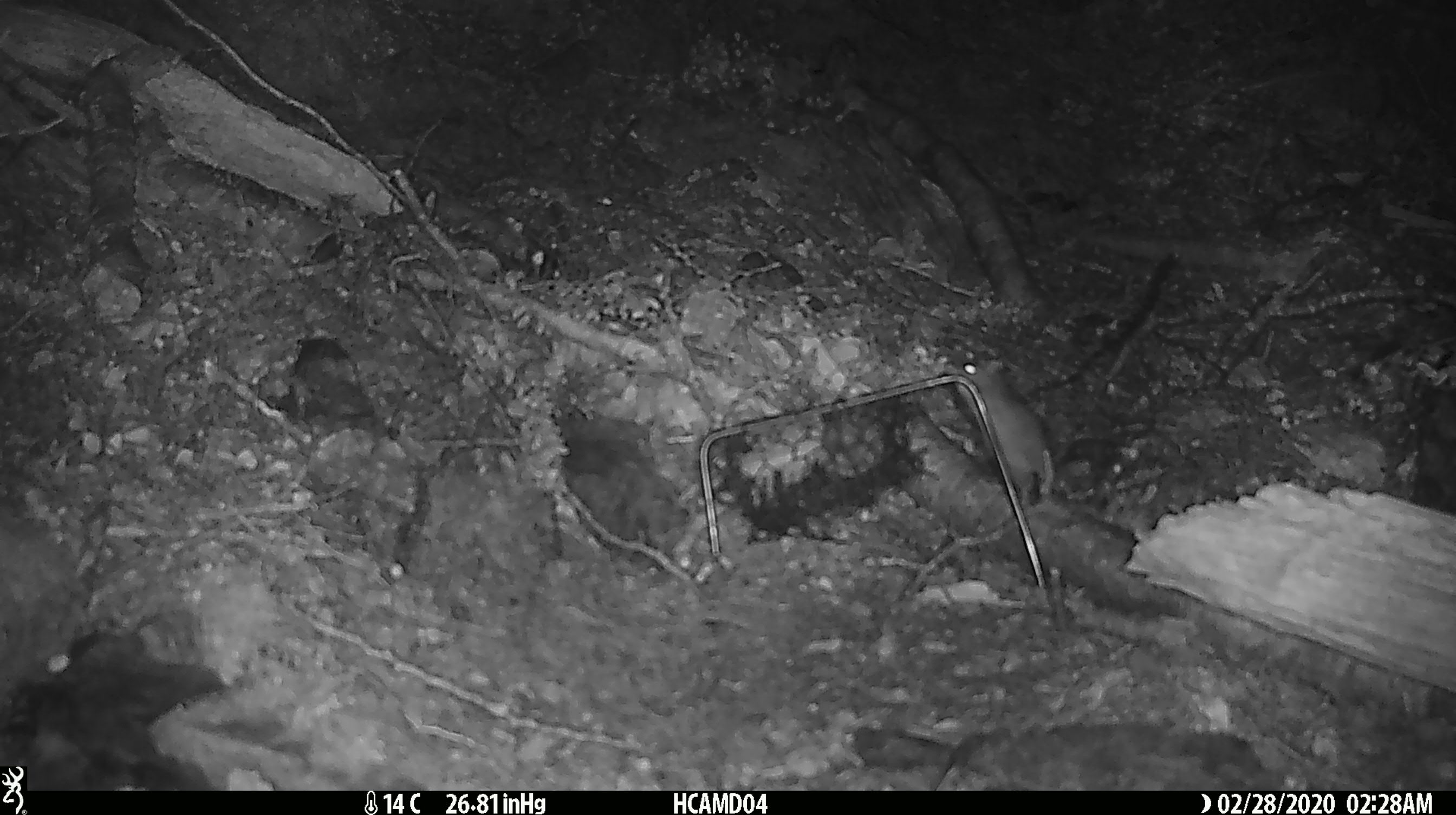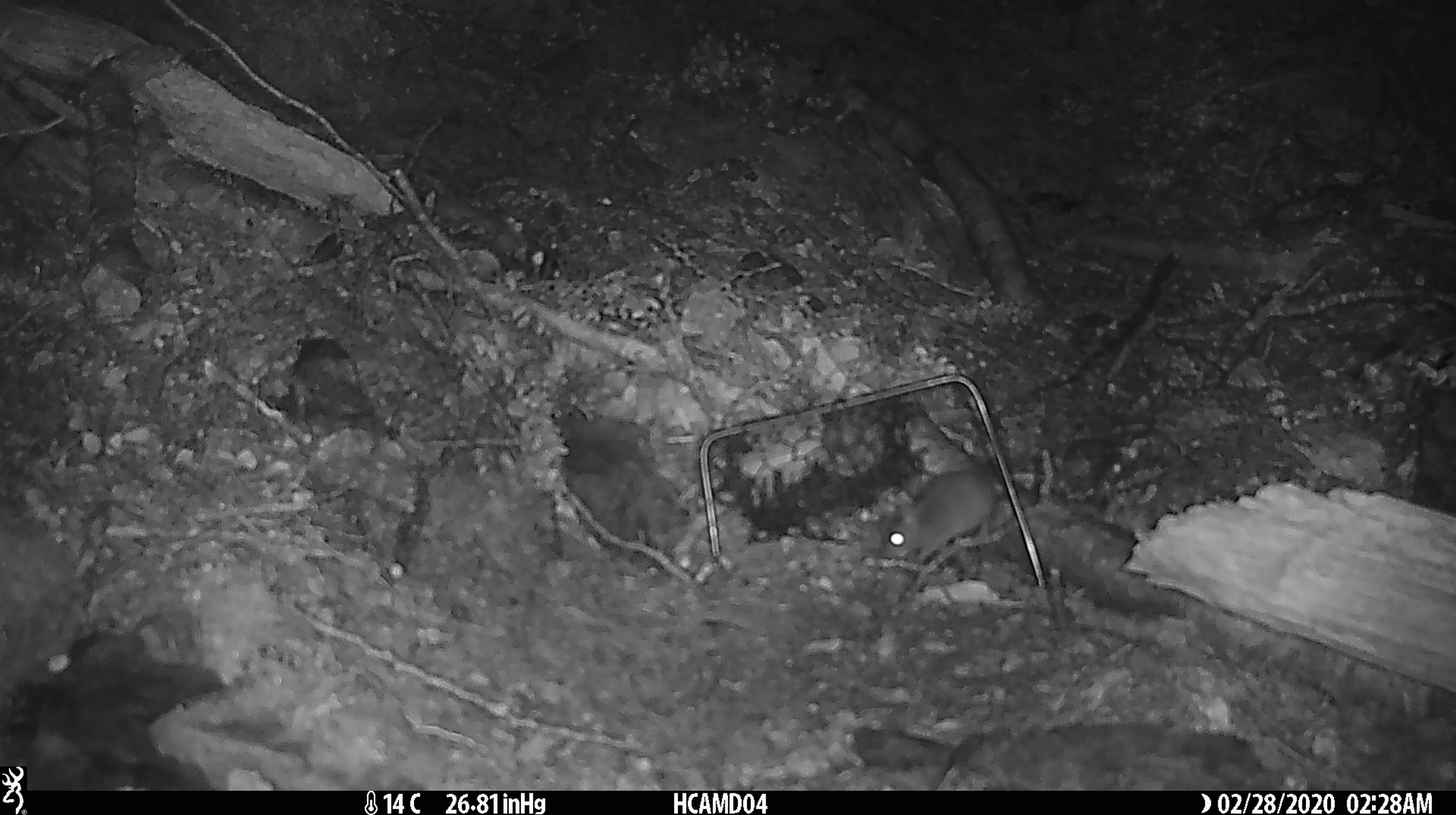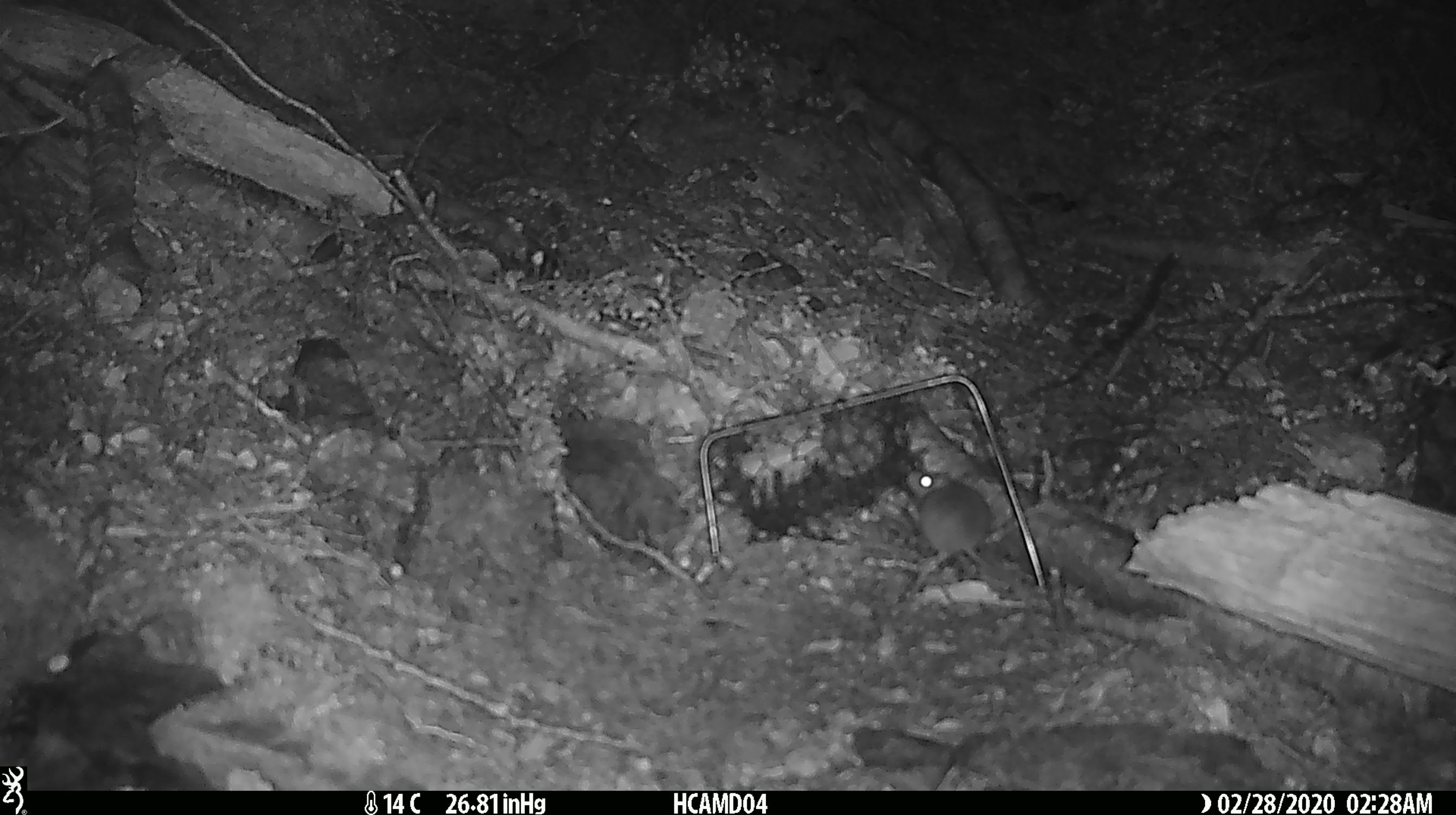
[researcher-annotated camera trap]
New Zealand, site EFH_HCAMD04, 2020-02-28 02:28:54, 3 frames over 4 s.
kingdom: Animalia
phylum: Chordata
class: Mammalia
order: Rodentia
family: Muridae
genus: Mus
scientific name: Mus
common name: mouse